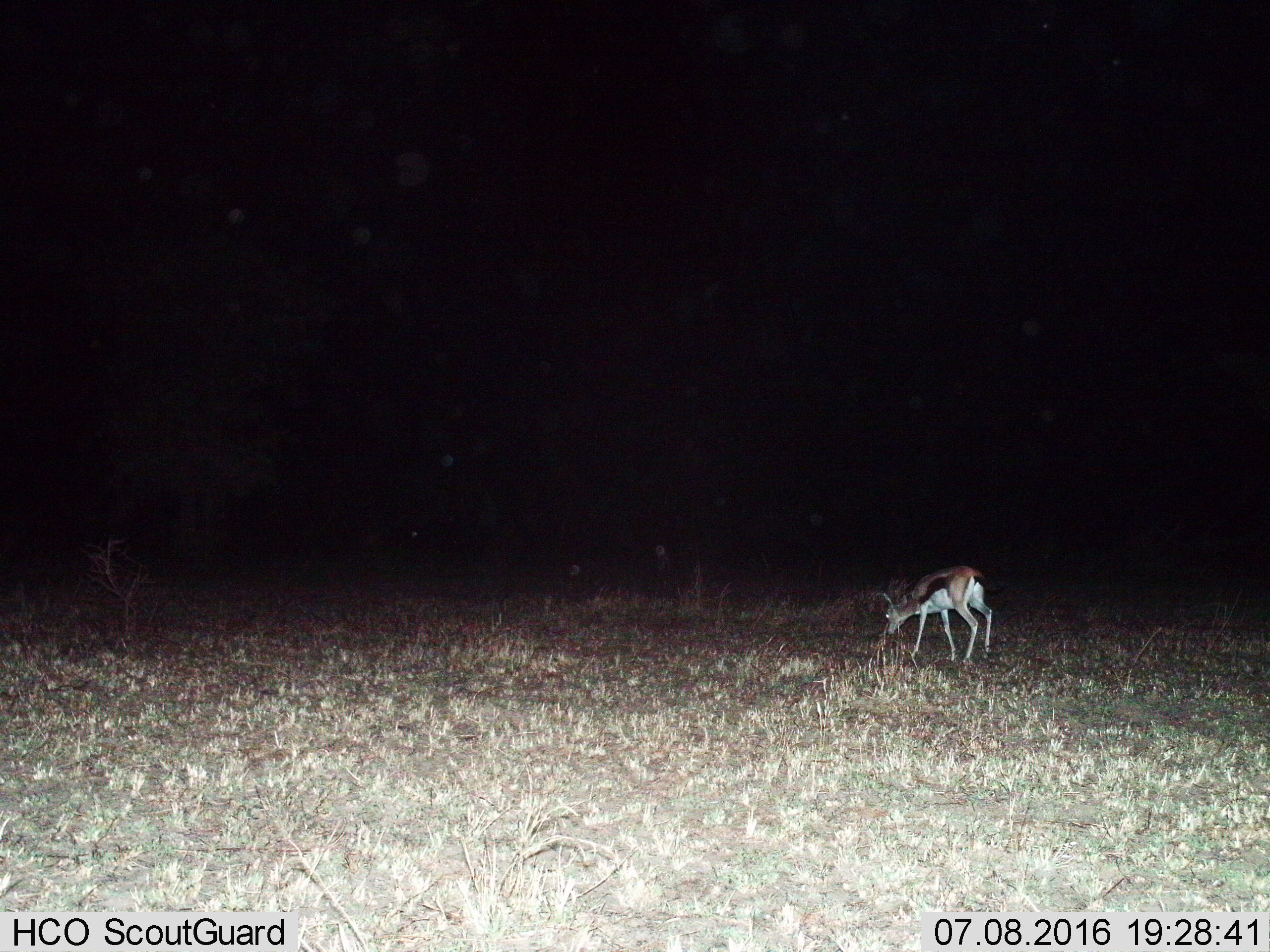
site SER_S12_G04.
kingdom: Animalia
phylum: Chordata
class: Mammalia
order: Artiodactyla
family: Bovidae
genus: Eudorcas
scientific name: Eudorcas thomsonii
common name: thomson's gazelle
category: gazellethomsons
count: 1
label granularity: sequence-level